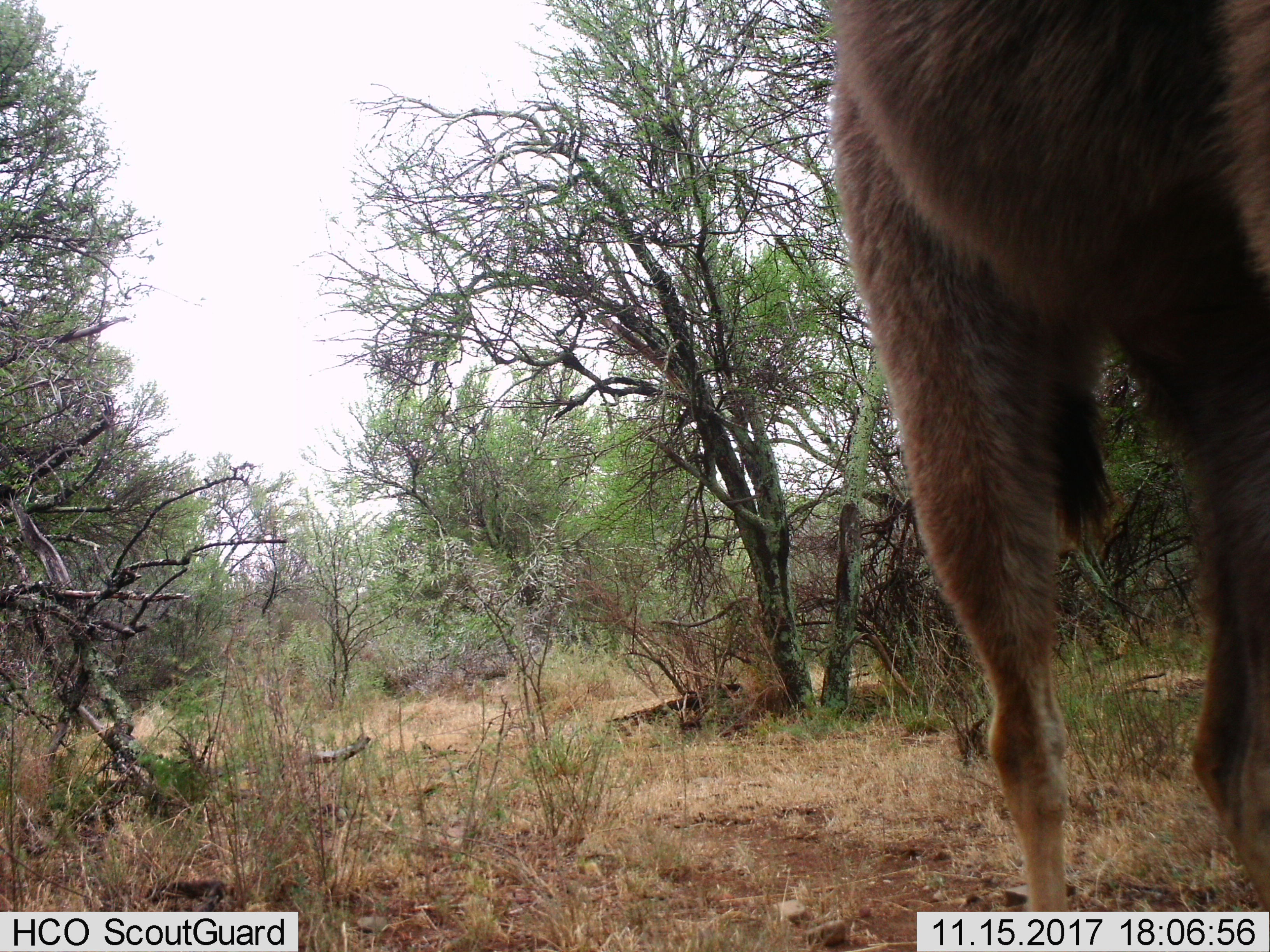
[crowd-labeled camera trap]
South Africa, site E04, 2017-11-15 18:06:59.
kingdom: Animalia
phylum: Chordata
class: Mammalia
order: Artiodactyla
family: Bovidae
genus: Tragelaphus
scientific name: Tragelaphus strepsiceros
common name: greater kudu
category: kudu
Kudu (greater kudu) (Tragelaphus strepsiceros), count 1. Behavior (volunteer vote fractions): standing 33%, resting 0%, moving 67%, interacting 0%. Young present (vote fraction): 0%. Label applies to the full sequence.